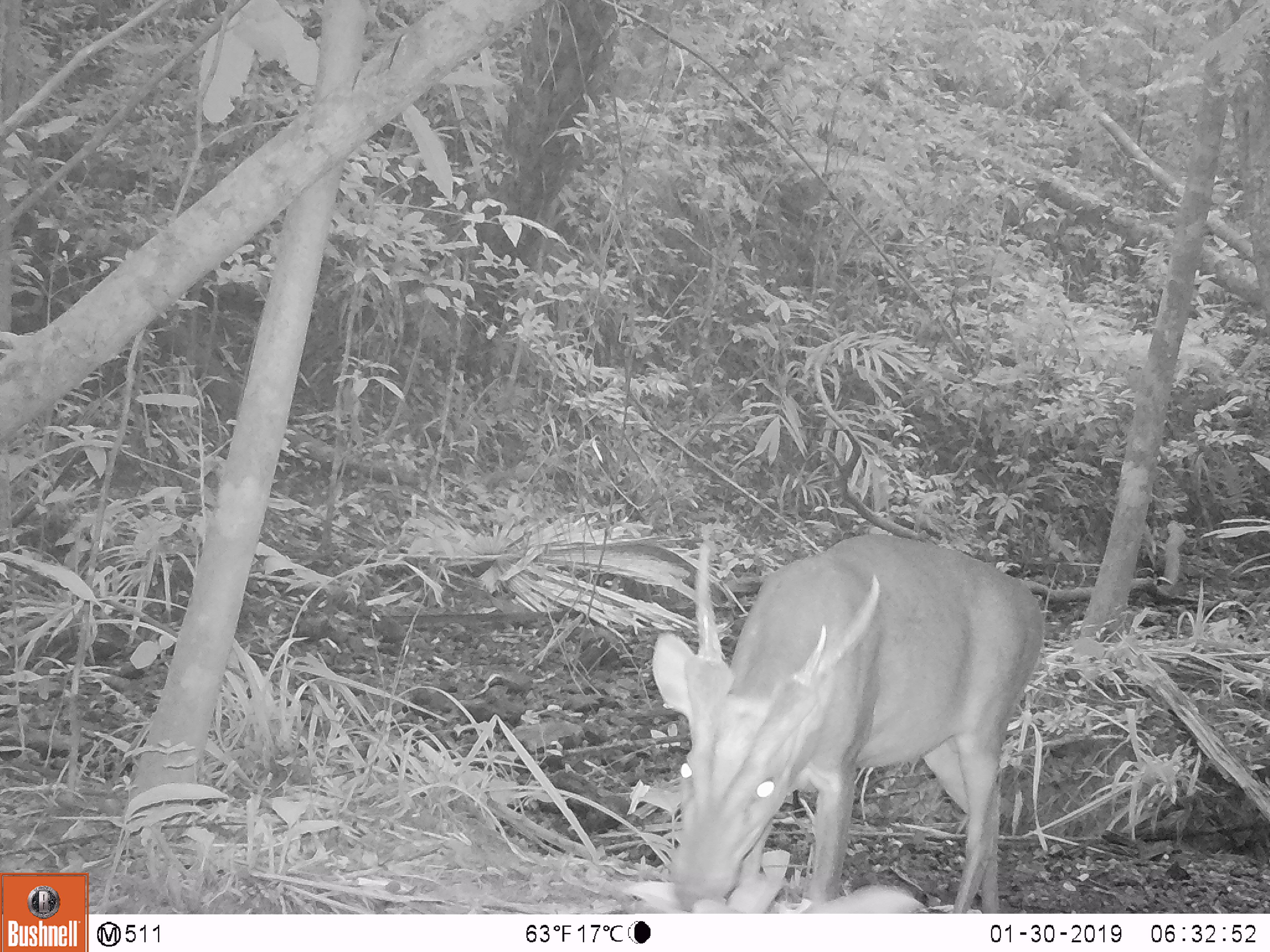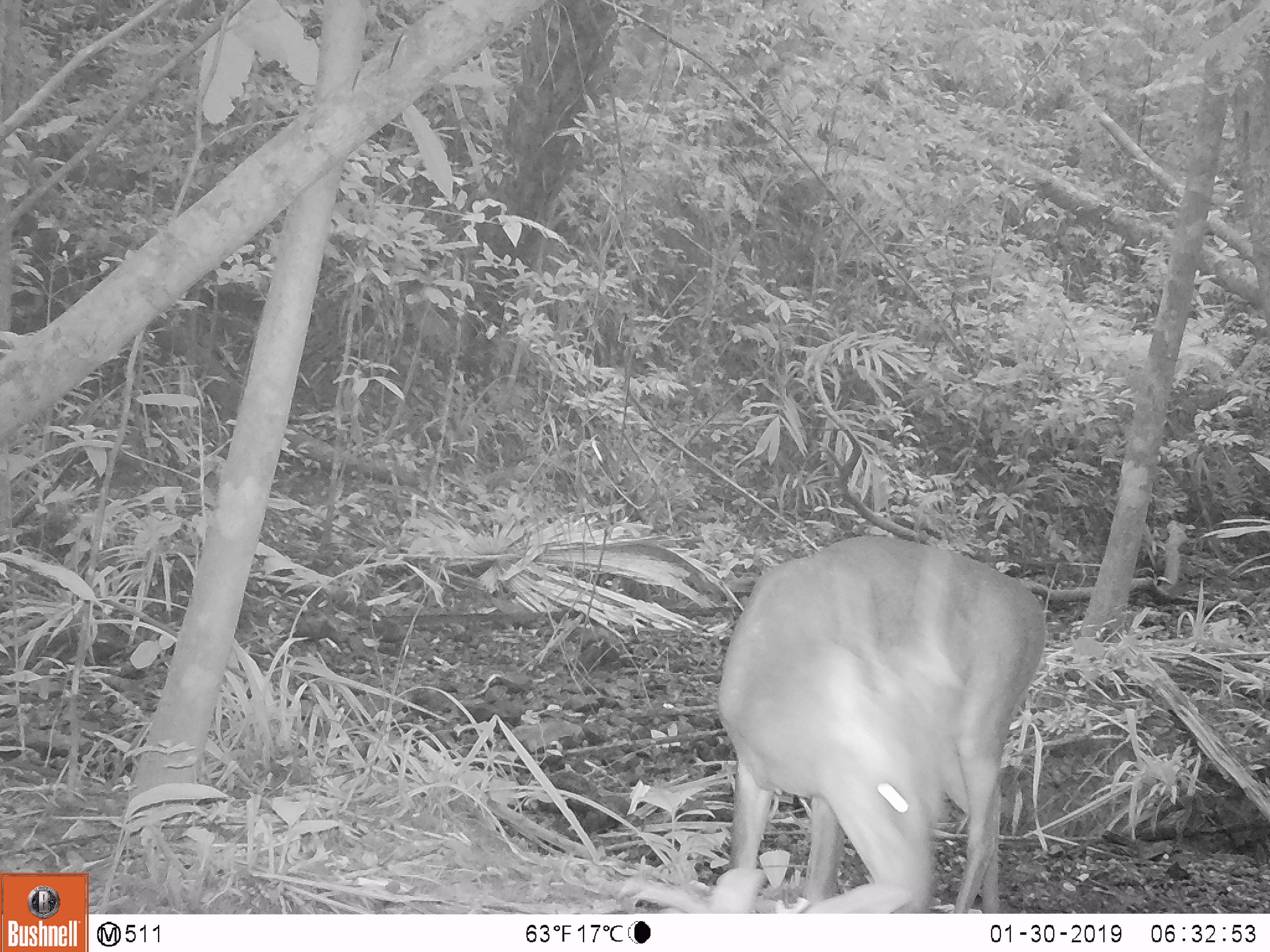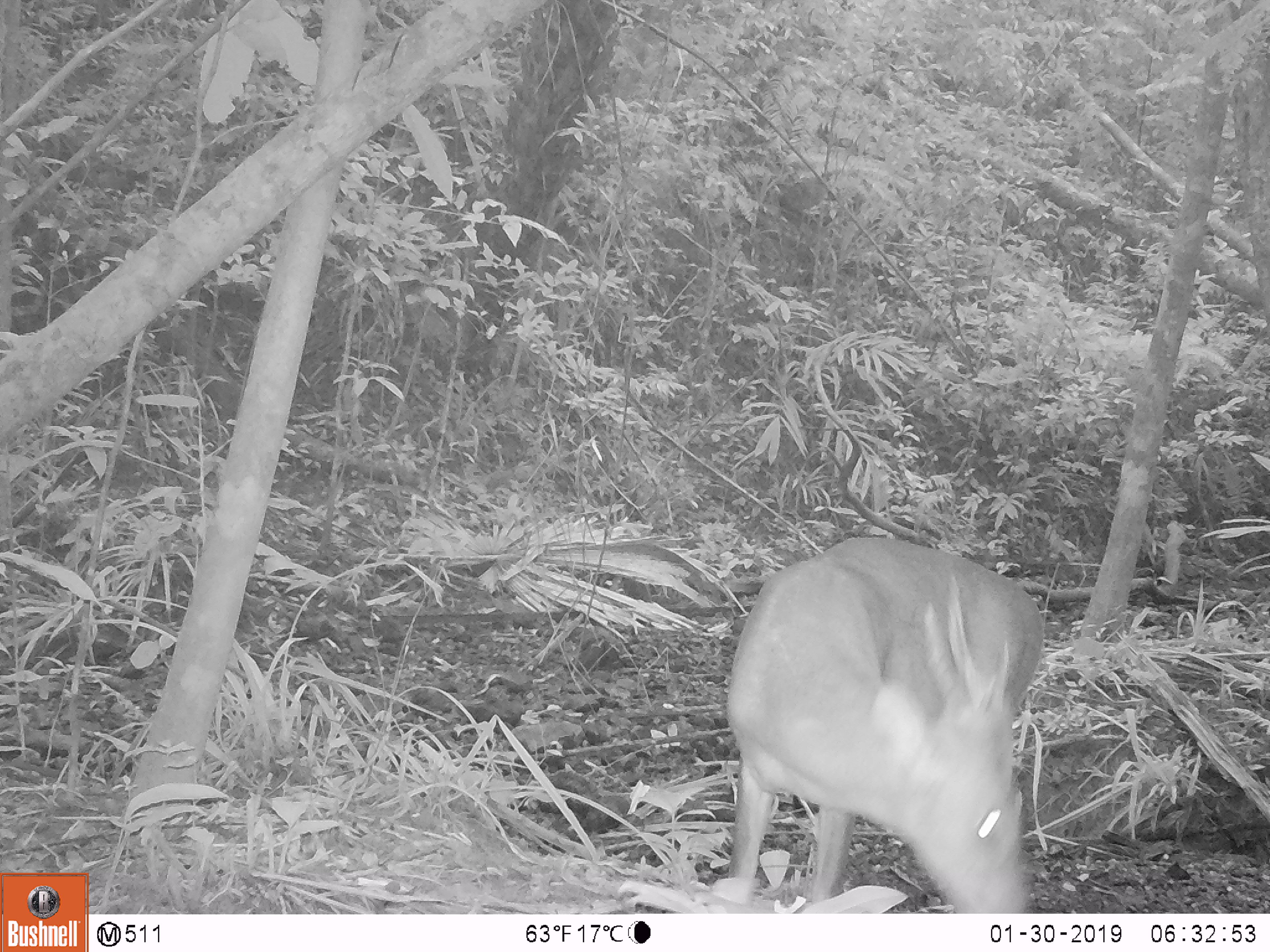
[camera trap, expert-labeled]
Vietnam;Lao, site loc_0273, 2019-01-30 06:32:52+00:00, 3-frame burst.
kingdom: Animalia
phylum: Chordata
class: Mammalia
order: Artiodactyla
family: Cervidae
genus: Muntiacus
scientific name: Muntiacus vuquangensis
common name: large-antlered muntjac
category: large antlered muntjac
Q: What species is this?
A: Large antlered muntjac (large-antlered muntjac) (Muntiacus vuquangensis).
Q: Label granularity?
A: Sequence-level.